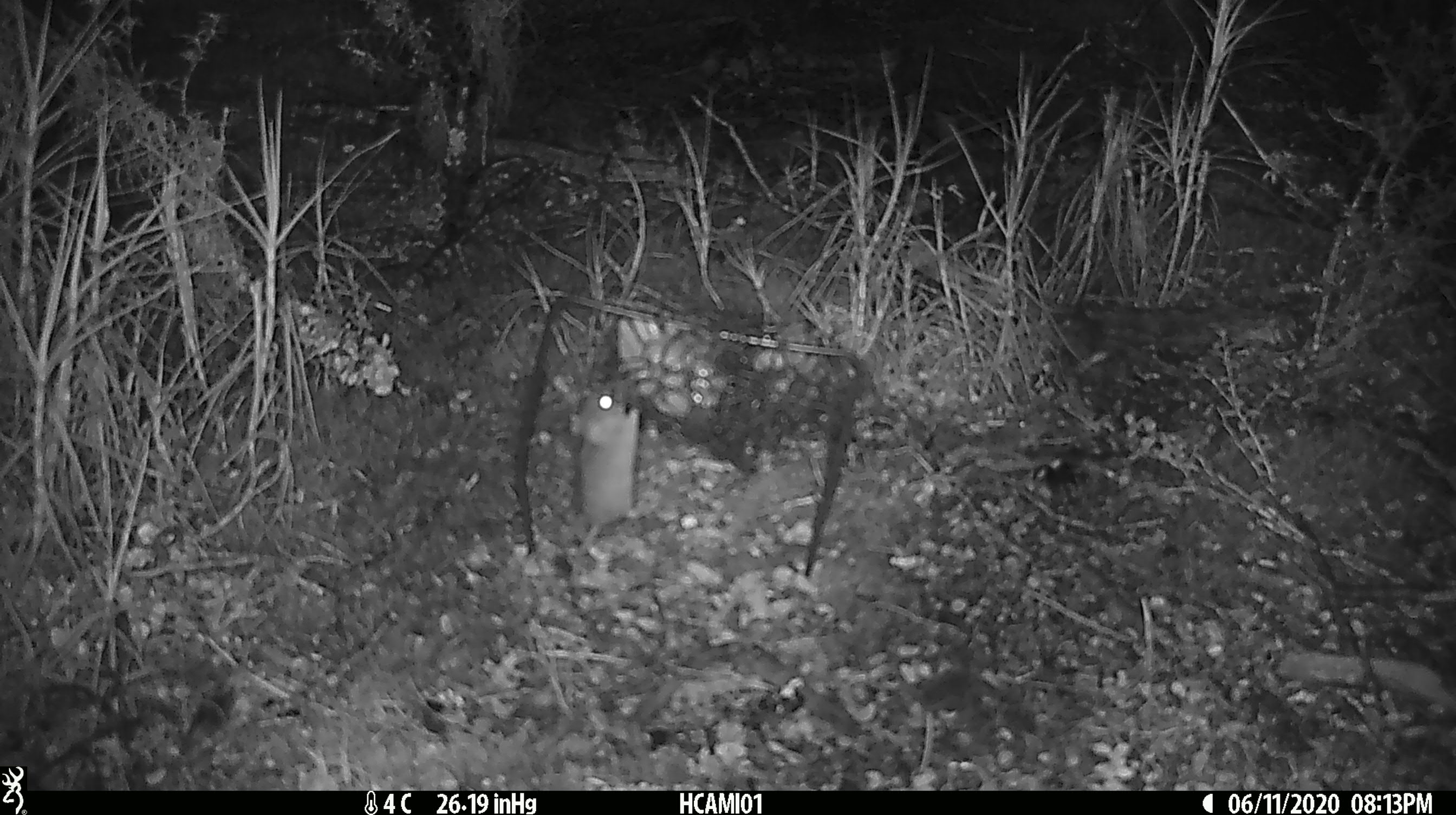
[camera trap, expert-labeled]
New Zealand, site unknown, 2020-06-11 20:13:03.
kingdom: Animalia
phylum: Chordata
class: Mammalia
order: Rodentia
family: Muridae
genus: Mus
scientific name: Mus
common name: mouse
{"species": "mouse (Mus)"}